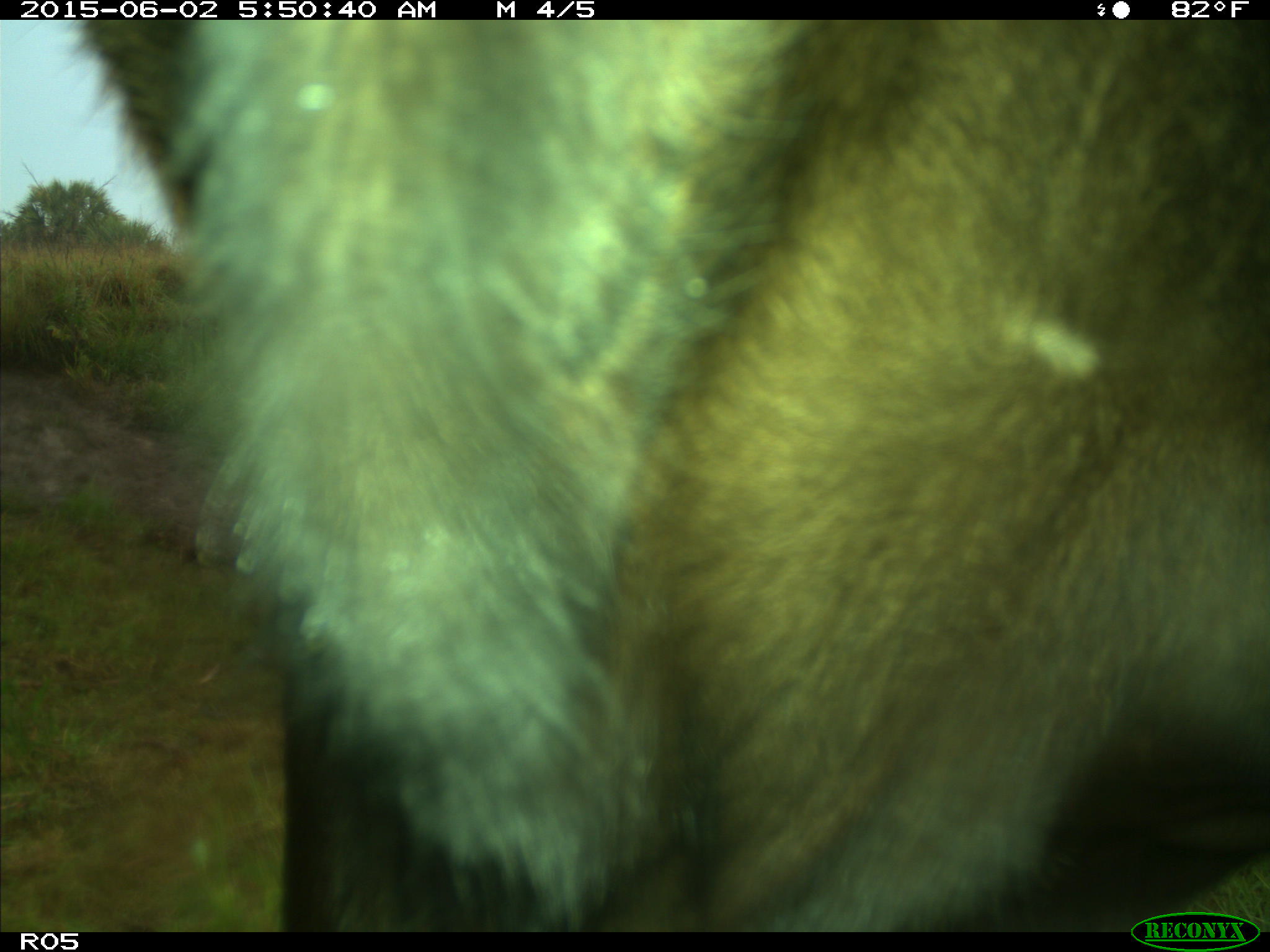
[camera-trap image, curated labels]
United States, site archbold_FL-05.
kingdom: Animalia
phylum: Chordata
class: Mammalia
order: Artiodactyla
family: Bovidae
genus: Bos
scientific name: Bos taurus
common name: domestic cow